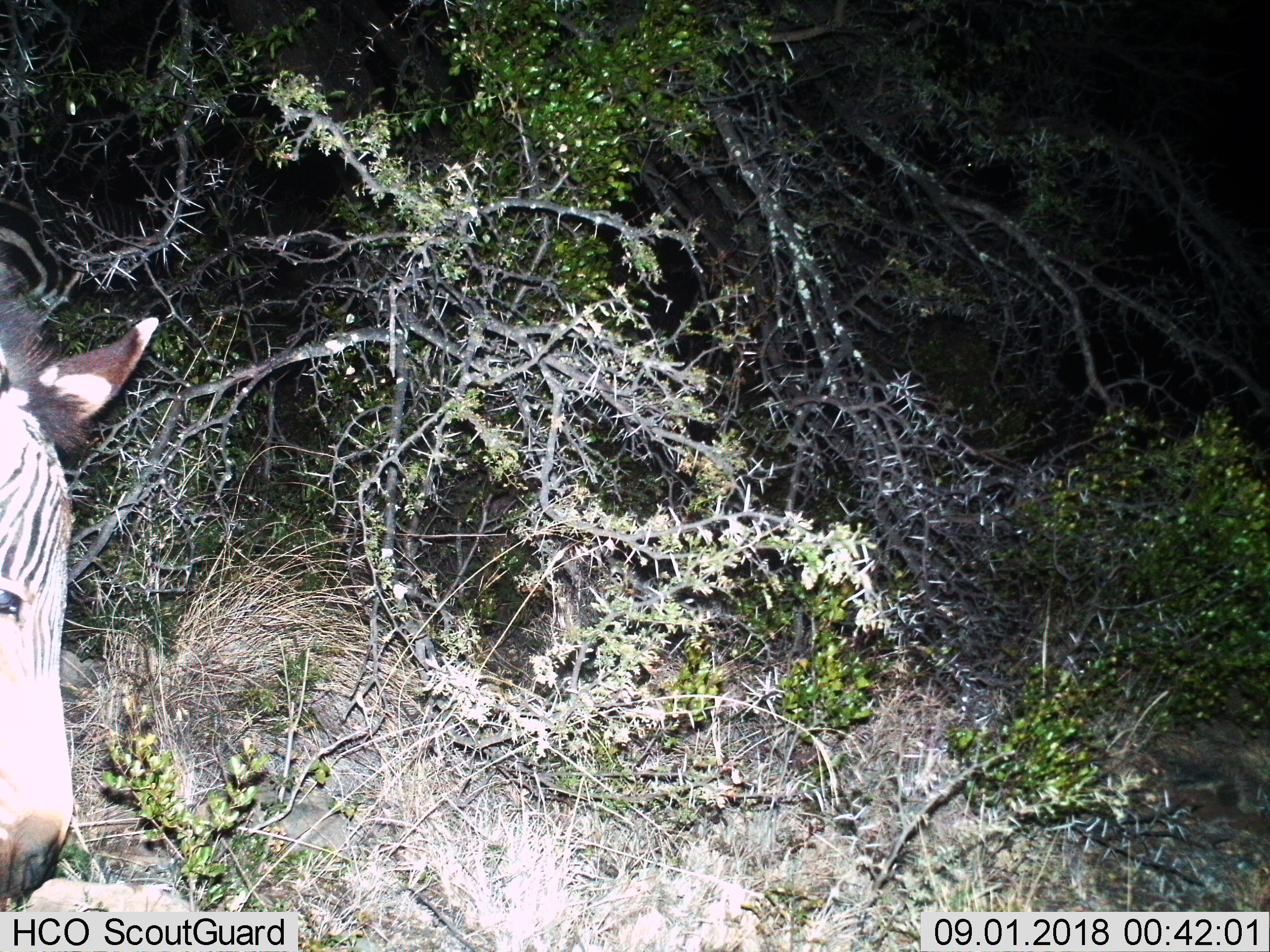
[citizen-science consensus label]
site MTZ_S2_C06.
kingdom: Animalia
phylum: Chordata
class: Mammalia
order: Perissodactyla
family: Equidae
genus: Equus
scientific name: Equus zebra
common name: mountain zebra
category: zebramountain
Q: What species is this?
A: Zebramountain (mountain zebra) (Equus zebra).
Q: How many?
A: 1.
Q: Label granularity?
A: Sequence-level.